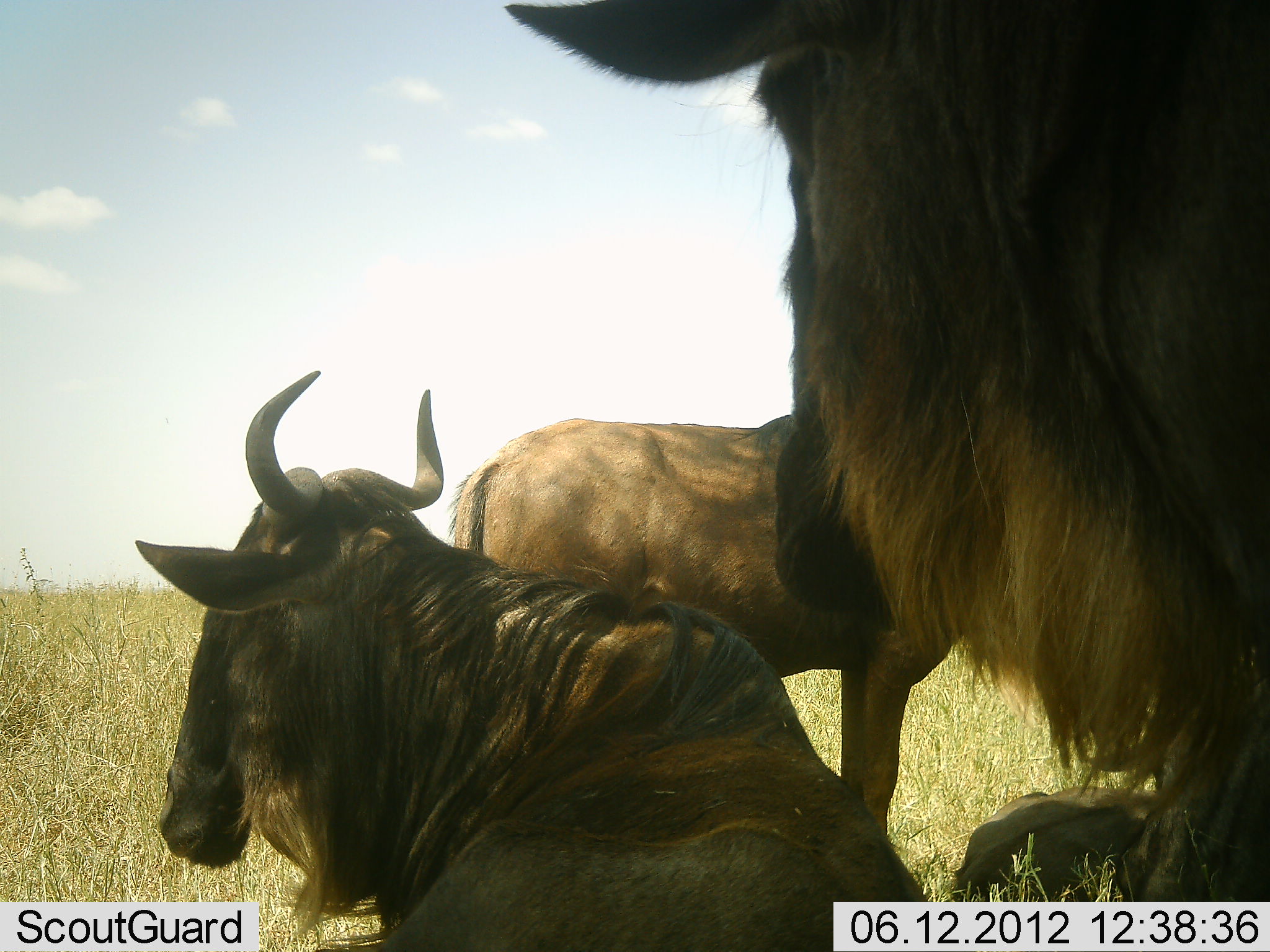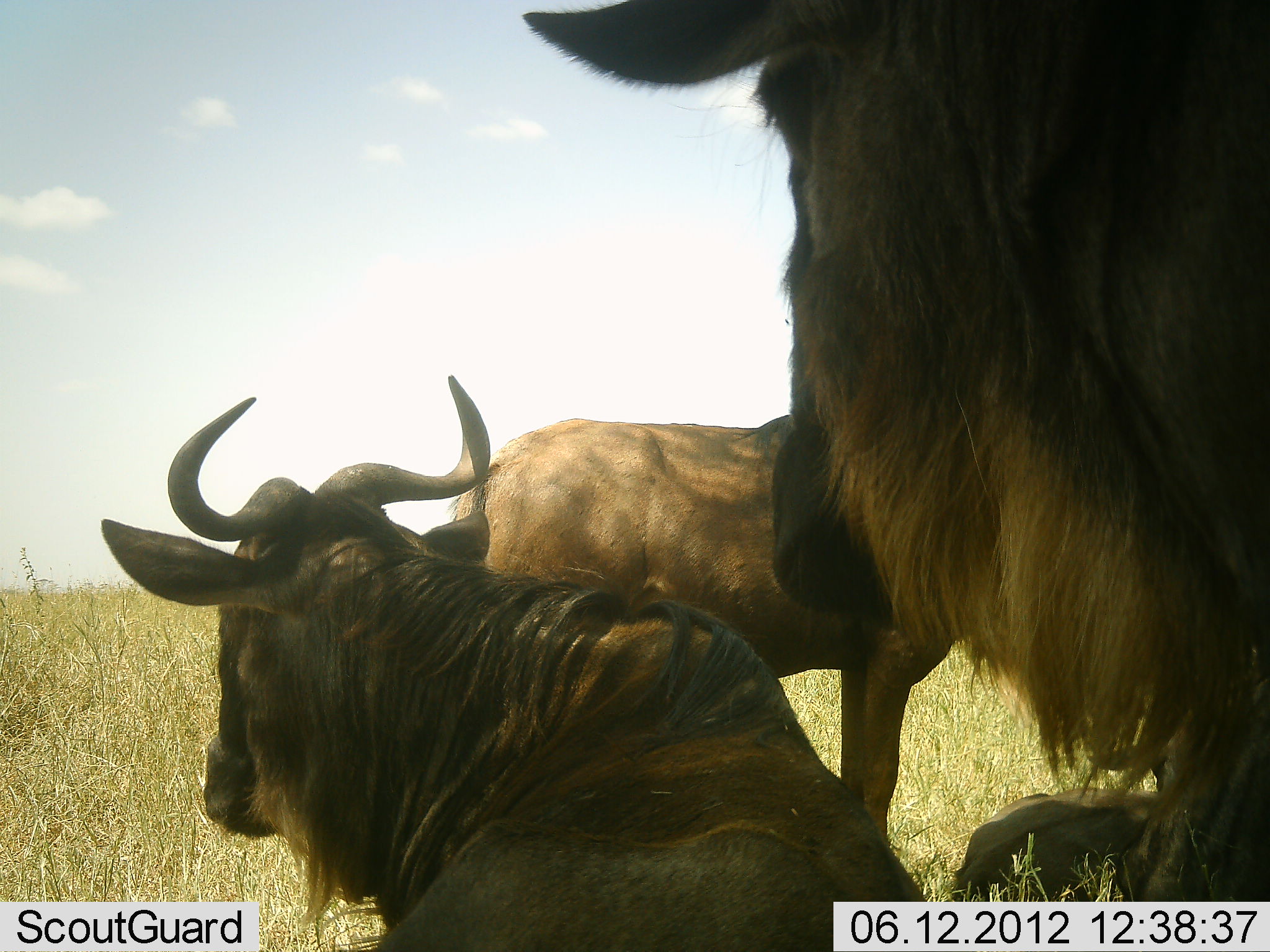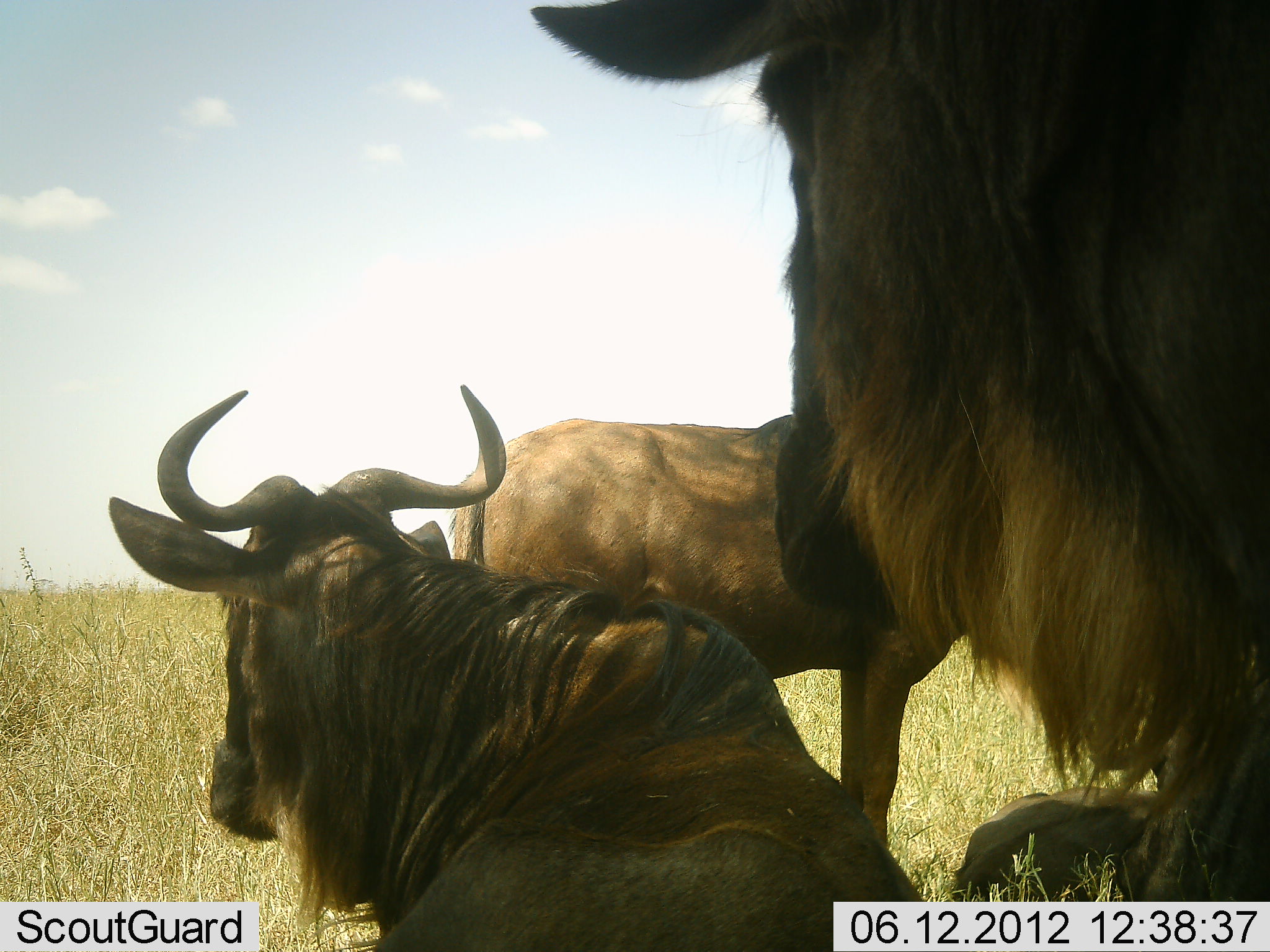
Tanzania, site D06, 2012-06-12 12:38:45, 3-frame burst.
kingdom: Animalia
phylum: Chordata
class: Mammalia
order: Artiodactyla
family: Bovidae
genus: Connochaetes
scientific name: Connochaetes taurinus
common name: blue wildebeest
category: wildebeest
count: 4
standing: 70%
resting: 100%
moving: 0%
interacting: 0%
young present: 10%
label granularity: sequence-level